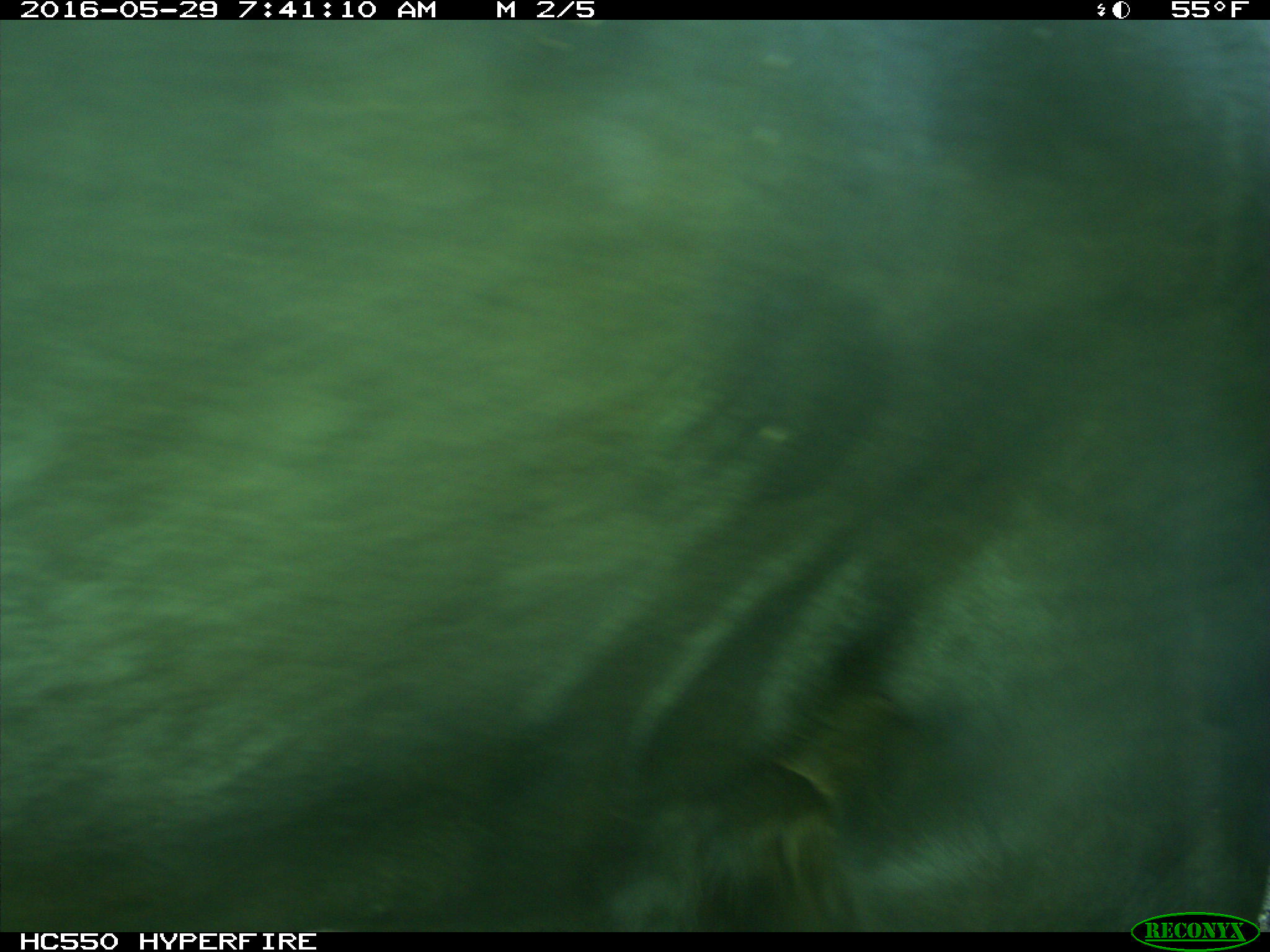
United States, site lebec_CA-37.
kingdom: Animalia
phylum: Chordata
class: Mammalia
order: Artiodactyla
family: Bovidae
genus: Bos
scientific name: Bos taurus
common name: domestic cow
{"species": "Bos taurus (domestic cow)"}